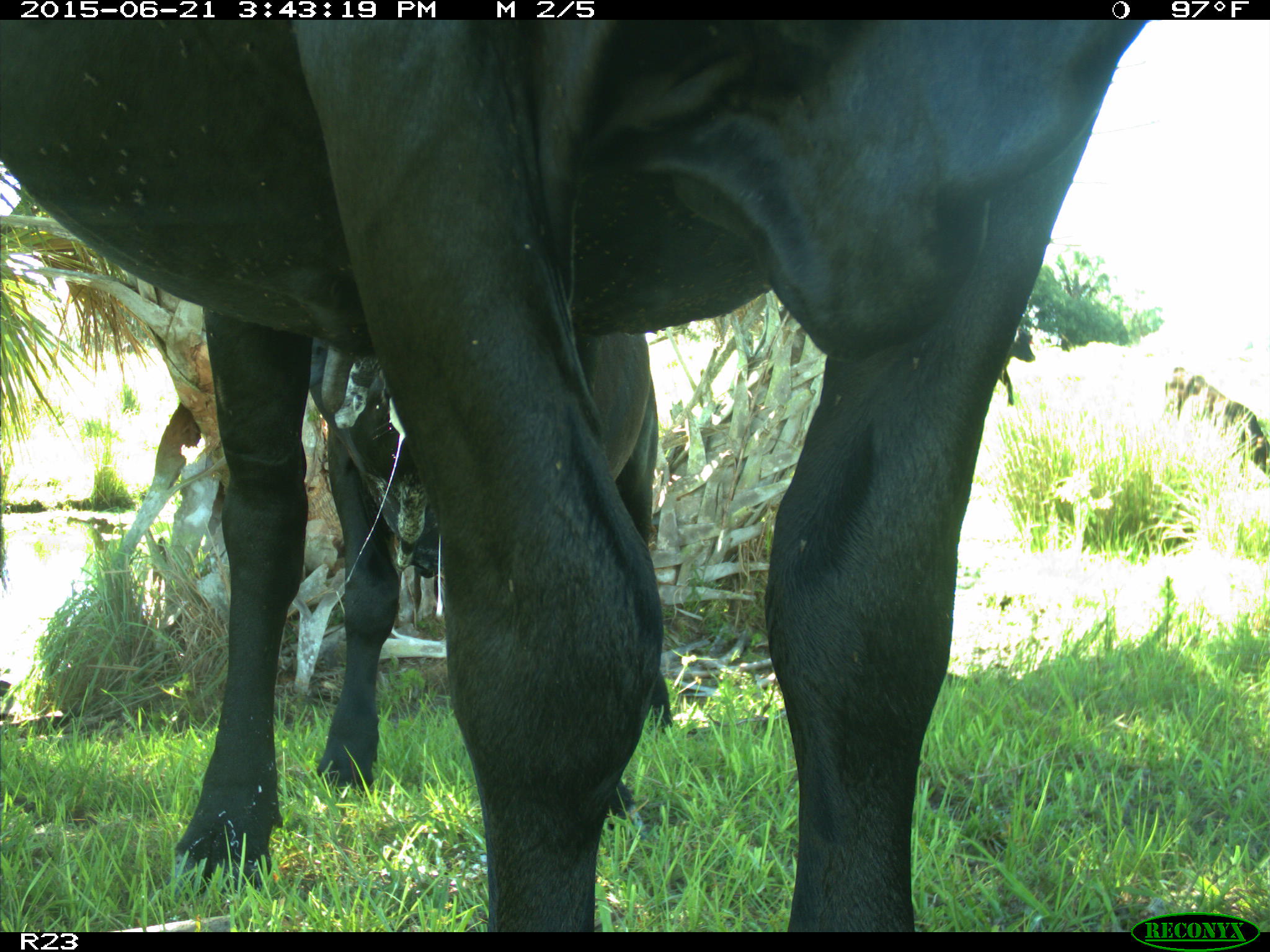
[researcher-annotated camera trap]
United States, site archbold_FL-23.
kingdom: Animalia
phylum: Chordata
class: Mammalia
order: Artiodactyla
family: Bovidae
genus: Bos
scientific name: Bos taurus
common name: domestic cow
Bos taurus (domestic cow).